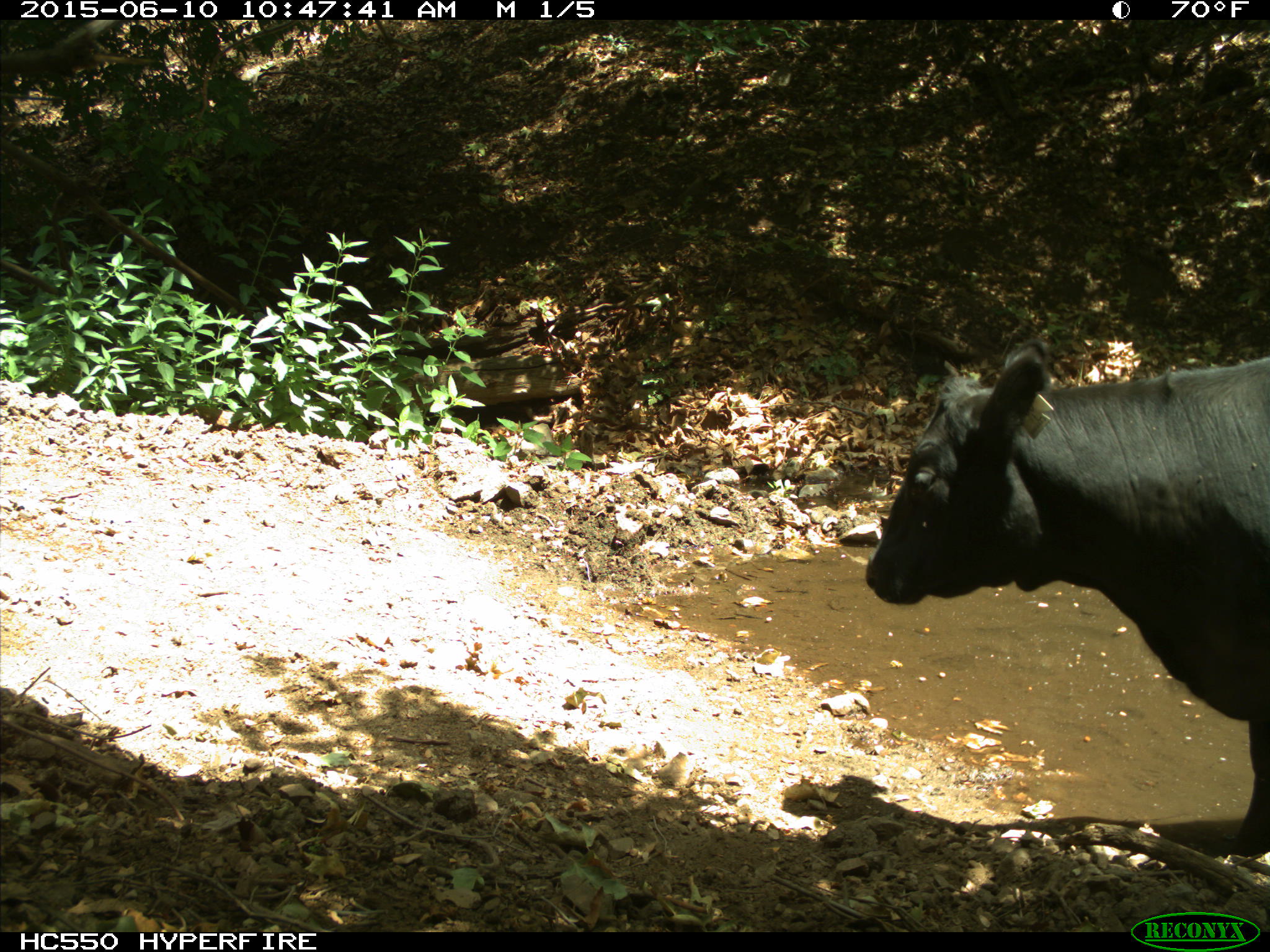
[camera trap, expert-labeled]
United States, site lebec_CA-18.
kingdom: Animalia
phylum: Chordata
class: Mammalia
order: Artiodactyla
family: Bovidae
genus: Bos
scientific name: Bos taurus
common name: domestic cow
Bos taurus (domestic cow).